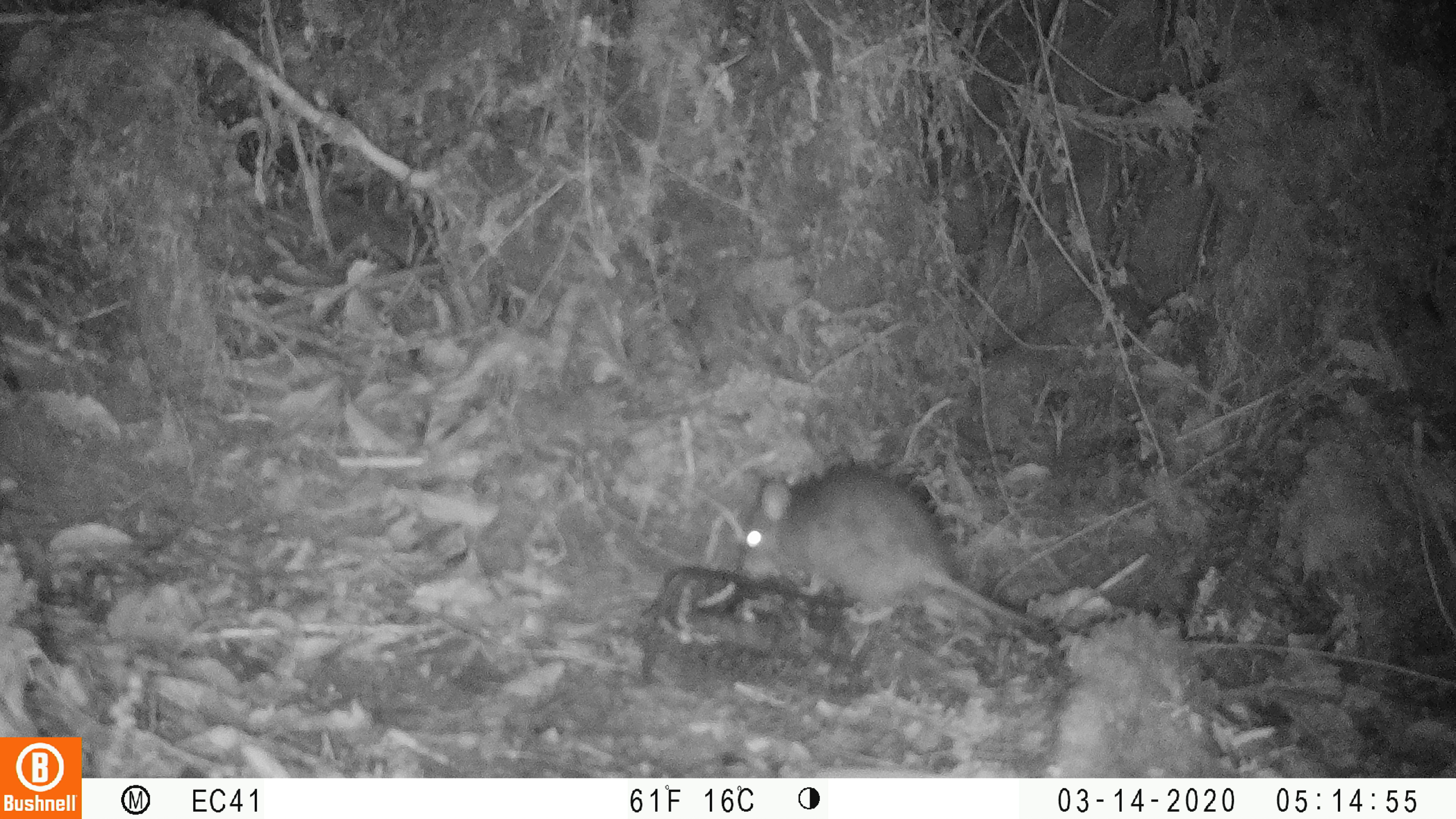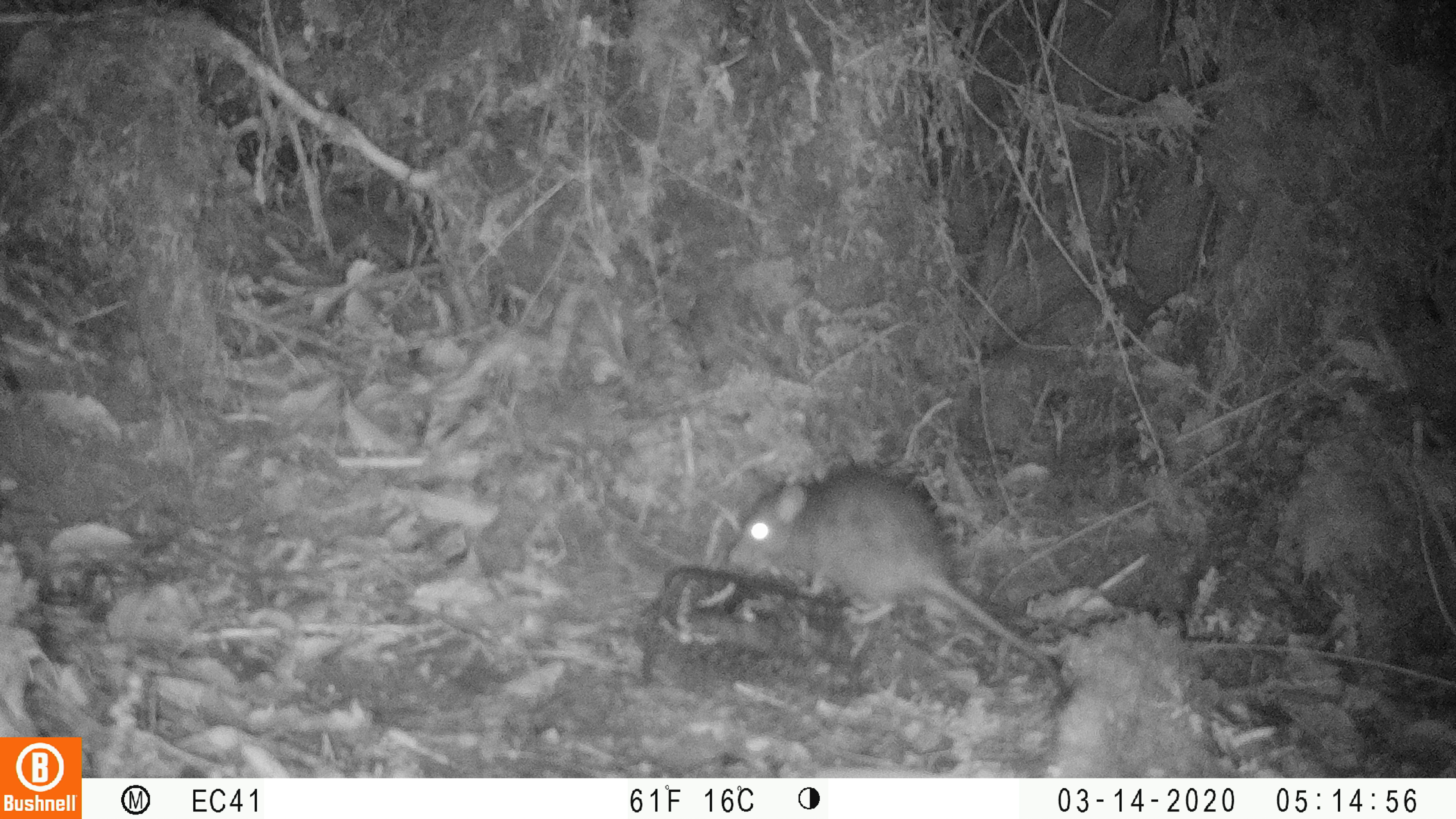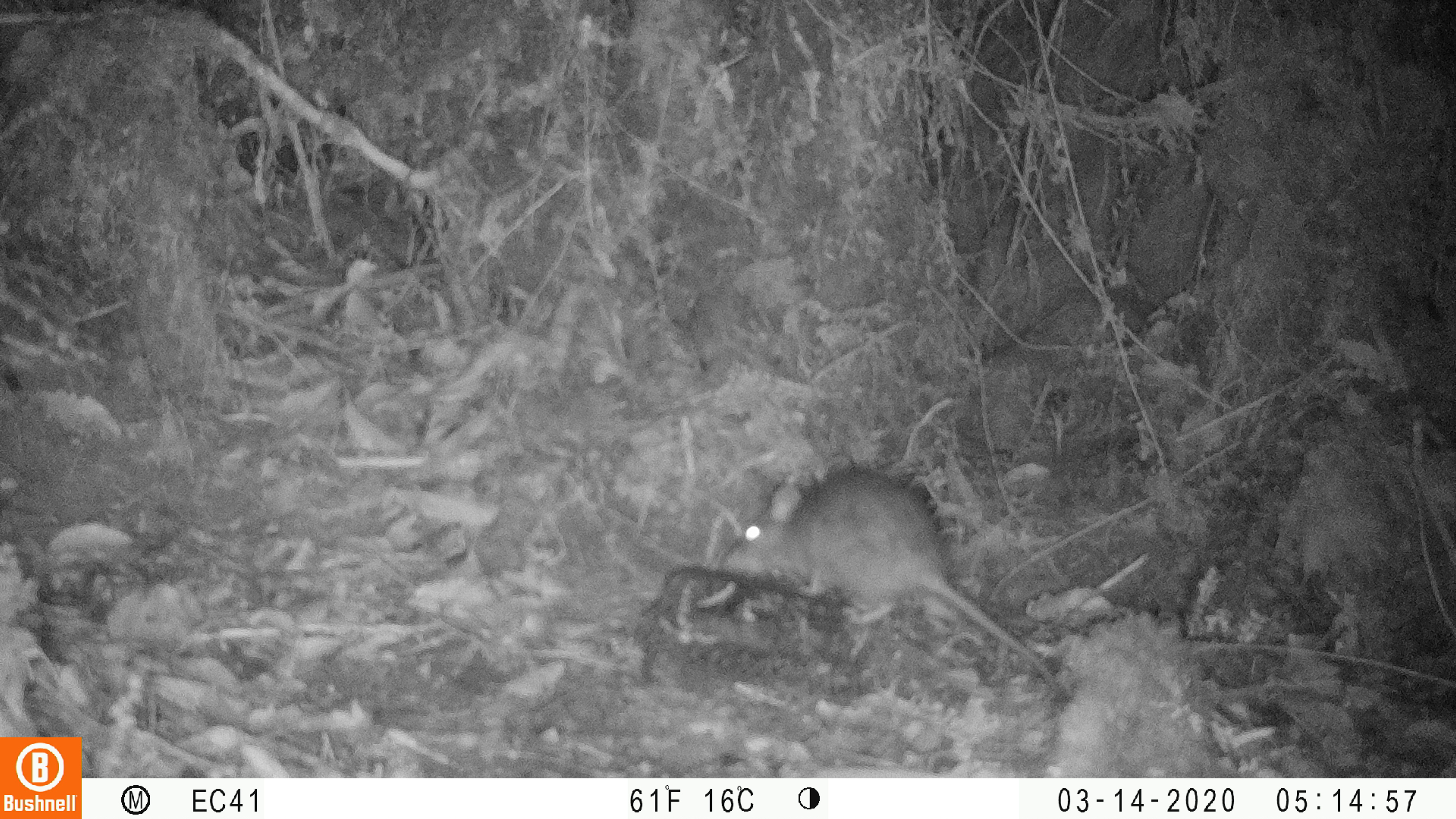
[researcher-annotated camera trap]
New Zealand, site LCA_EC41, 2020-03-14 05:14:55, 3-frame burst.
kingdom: Animalia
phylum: Chordata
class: Mammalia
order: Rodentia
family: Muridae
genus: Rattus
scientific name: Rattus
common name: rat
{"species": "rat (Rattus)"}